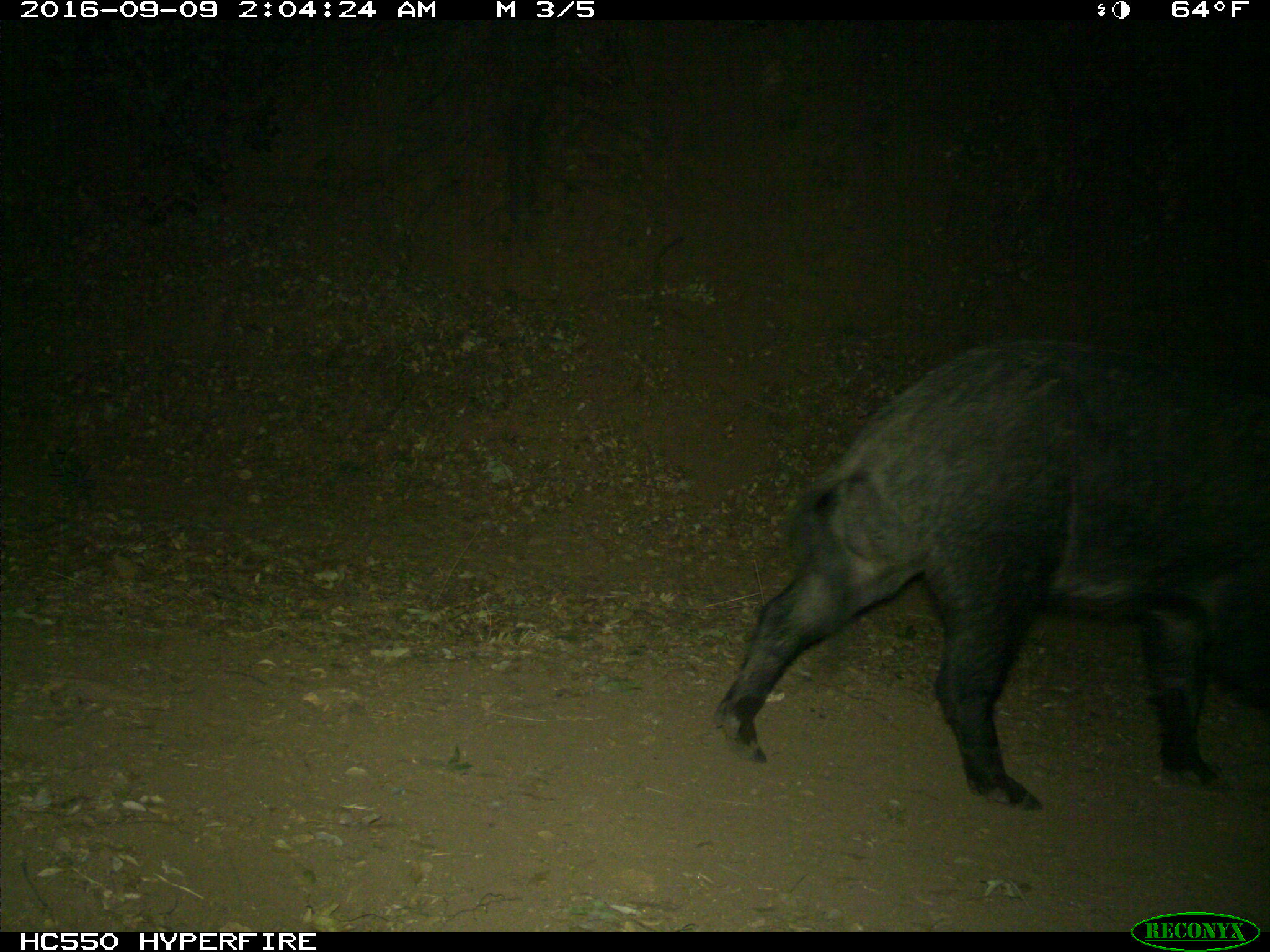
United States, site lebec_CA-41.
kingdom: Animalia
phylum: Chordata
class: Mammalia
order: Artiodactyla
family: Suidae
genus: Sus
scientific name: Sus scrofa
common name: wild boar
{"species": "Sus scrofa (wild boar)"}